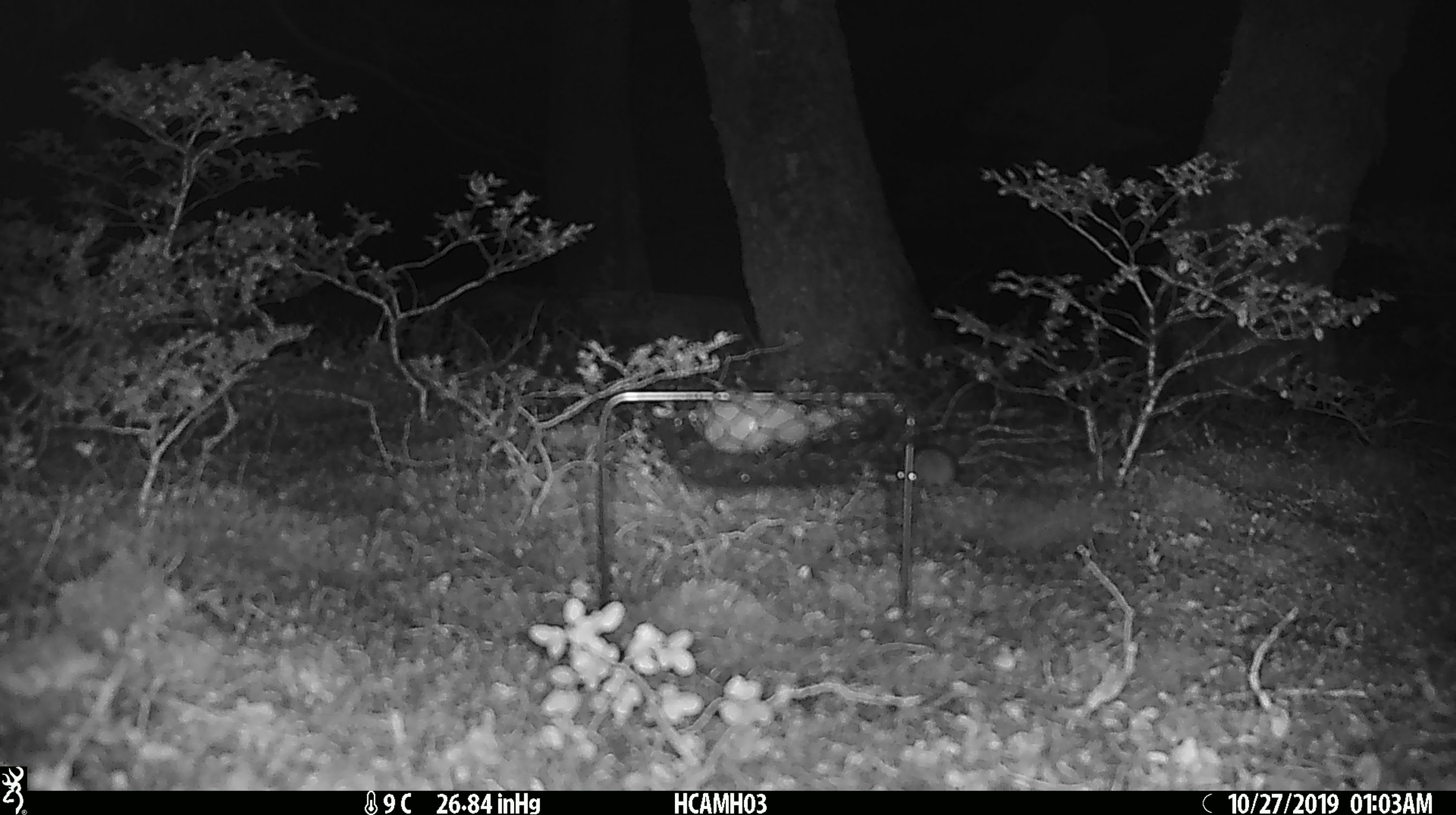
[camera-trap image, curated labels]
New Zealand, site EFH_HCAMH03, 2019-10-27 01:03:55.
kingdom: Animalia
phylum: Chordata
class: Mammalia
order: Rodentia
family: Muridae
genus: Mus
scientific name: Mus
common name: mouse